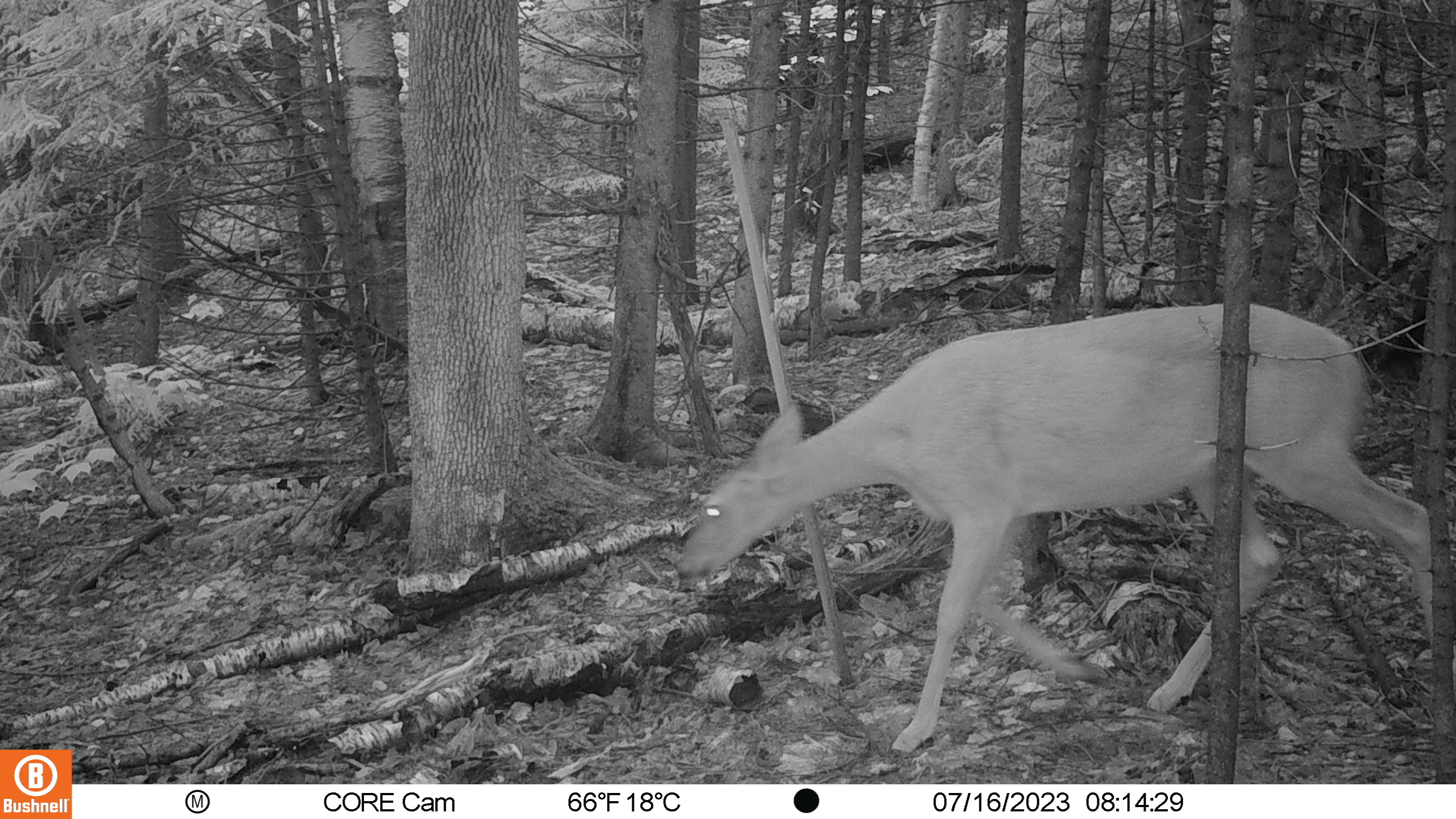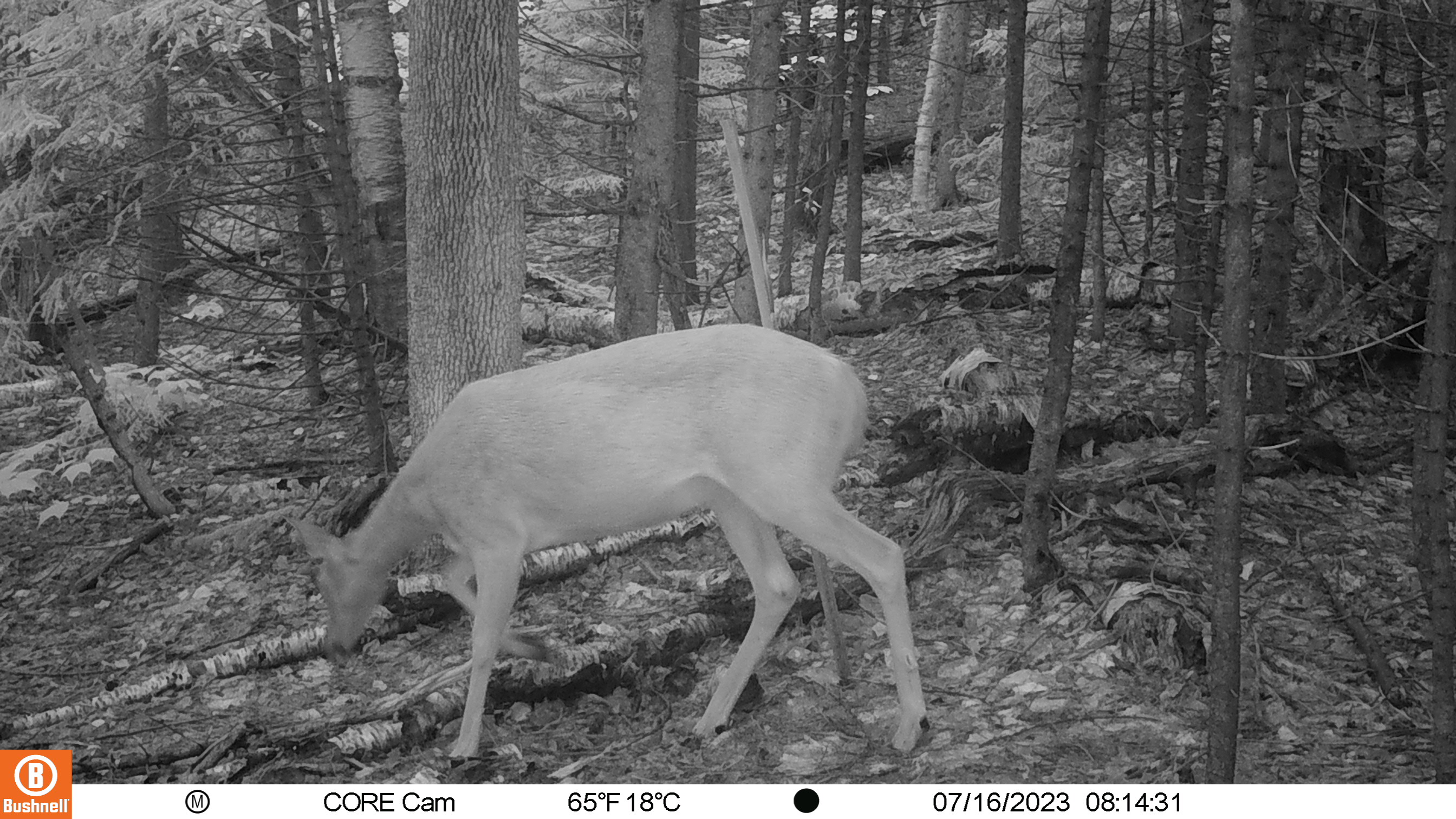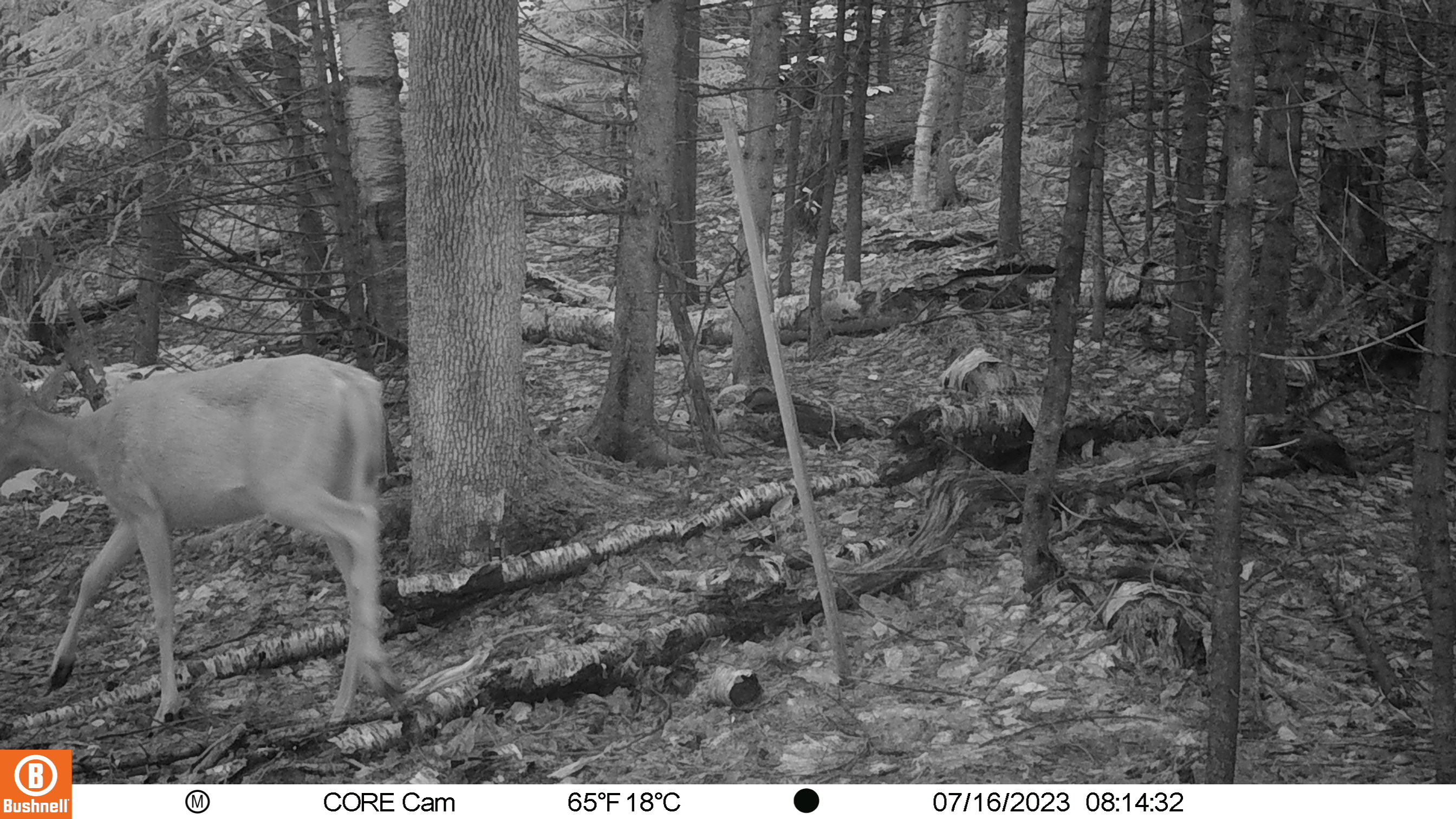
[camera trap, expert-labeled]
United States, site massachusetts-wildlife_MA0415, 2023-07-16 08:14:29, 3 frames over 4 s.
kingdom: Animalia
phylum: Chordata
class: Mammalia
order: Artiodactyla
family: Cervidae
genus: Odocoileus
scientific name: Odocoileus virginianus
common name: white-tailed deer